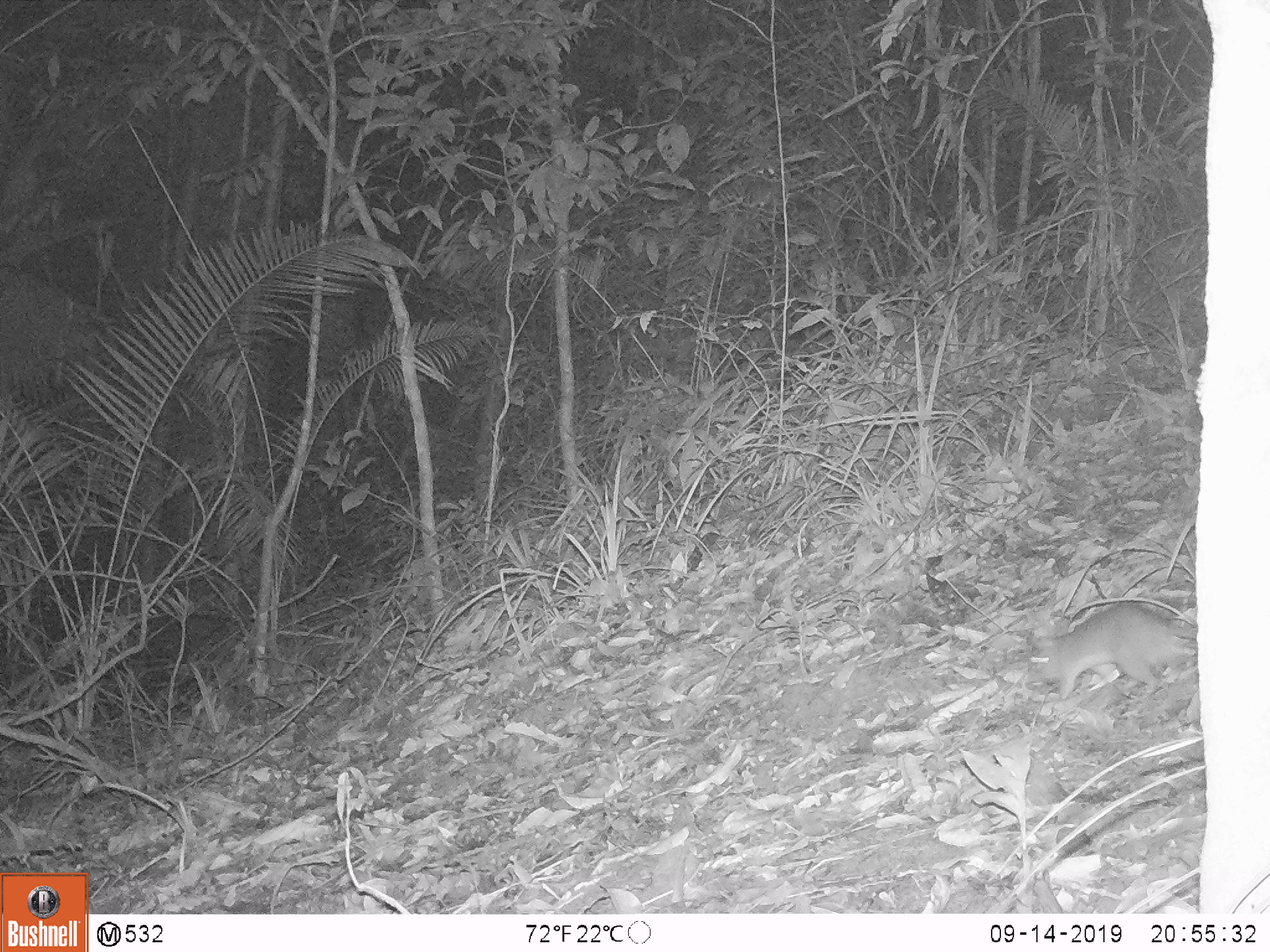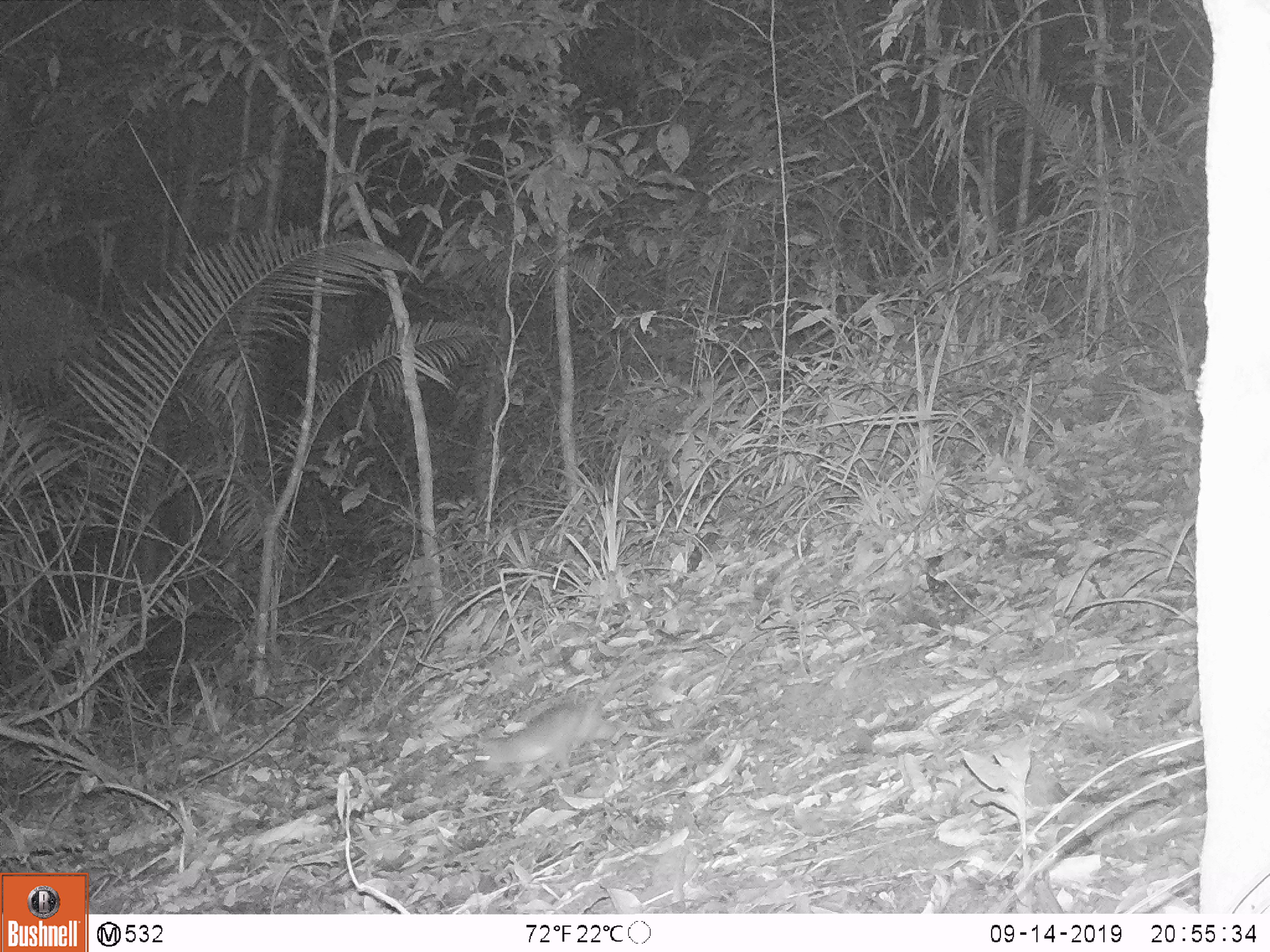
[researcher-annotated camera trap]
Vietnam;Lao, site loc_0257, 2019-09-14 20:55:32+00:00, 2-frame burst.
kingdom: Animalia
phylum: Chordata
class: Mammalia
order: Rodentia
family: Muridae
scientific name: Muridae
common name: old-world mice and rats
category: unidentified murid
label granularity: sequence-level